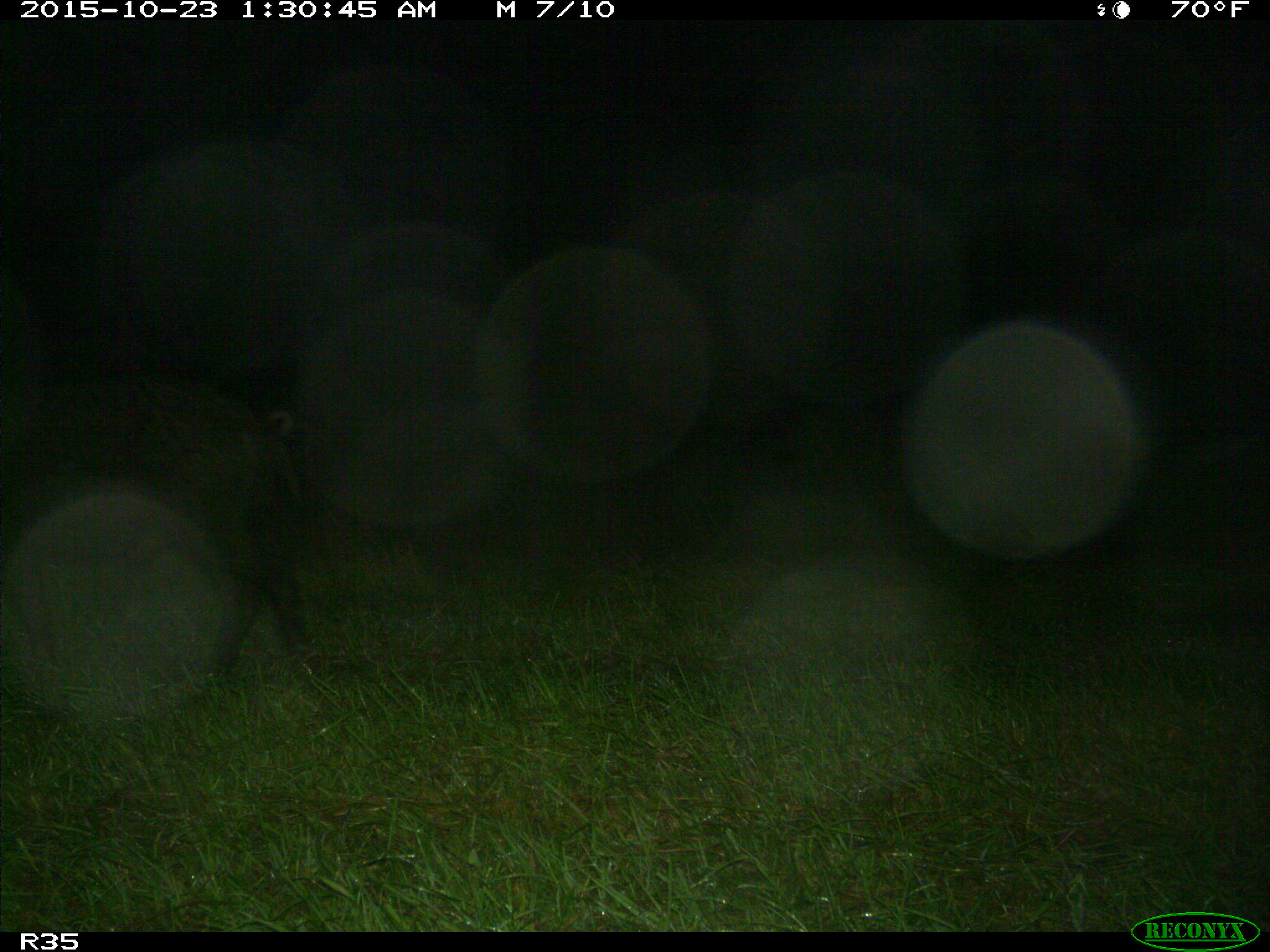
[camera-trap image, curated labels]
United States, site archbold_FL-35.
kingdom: Animalia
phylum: Chordata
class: Mammalia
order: Artiodactyla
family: Suidae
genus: Sus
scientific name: Sus scrofa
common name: wild boar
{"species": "Sus scrofa (wild boar)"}